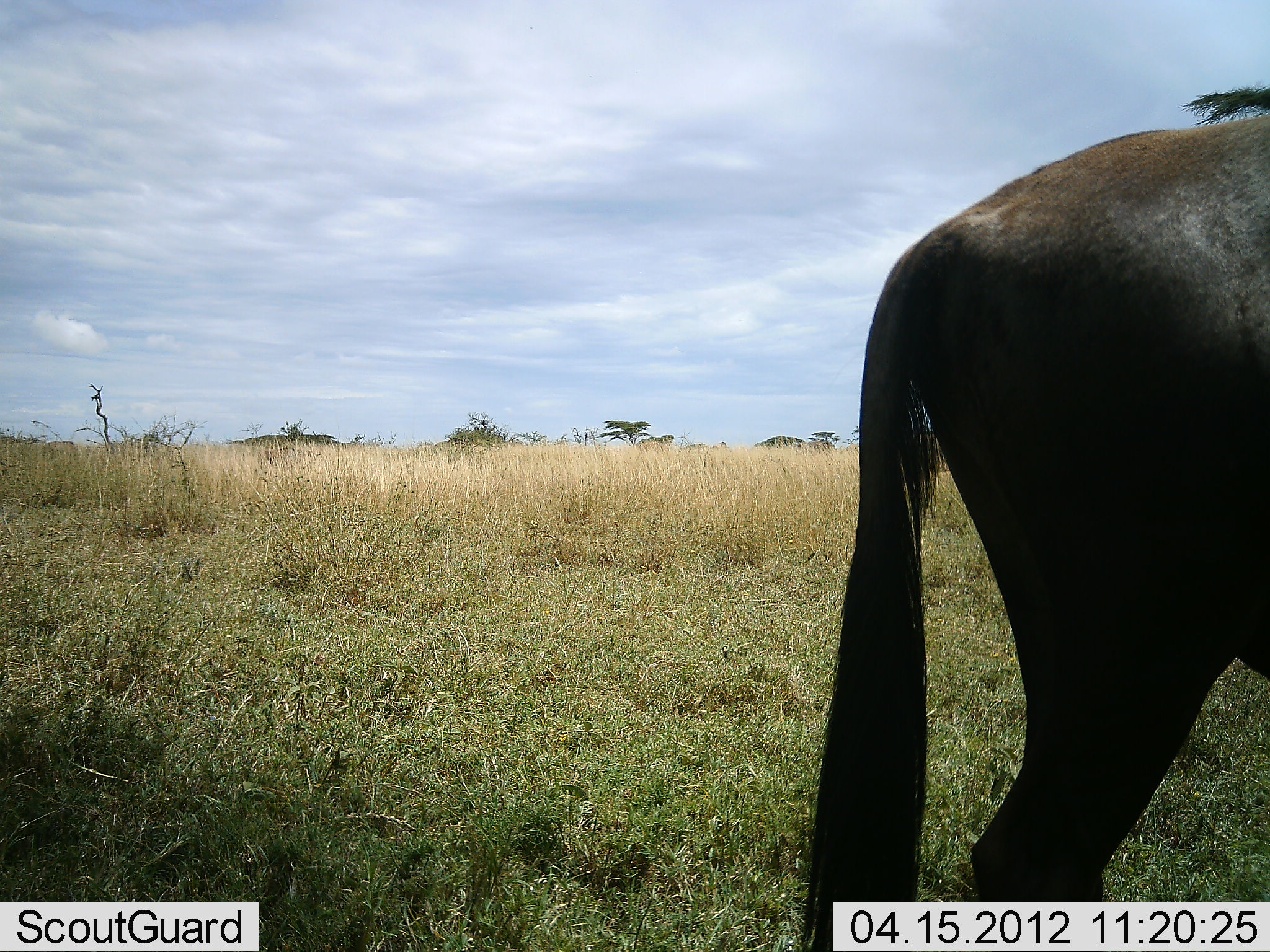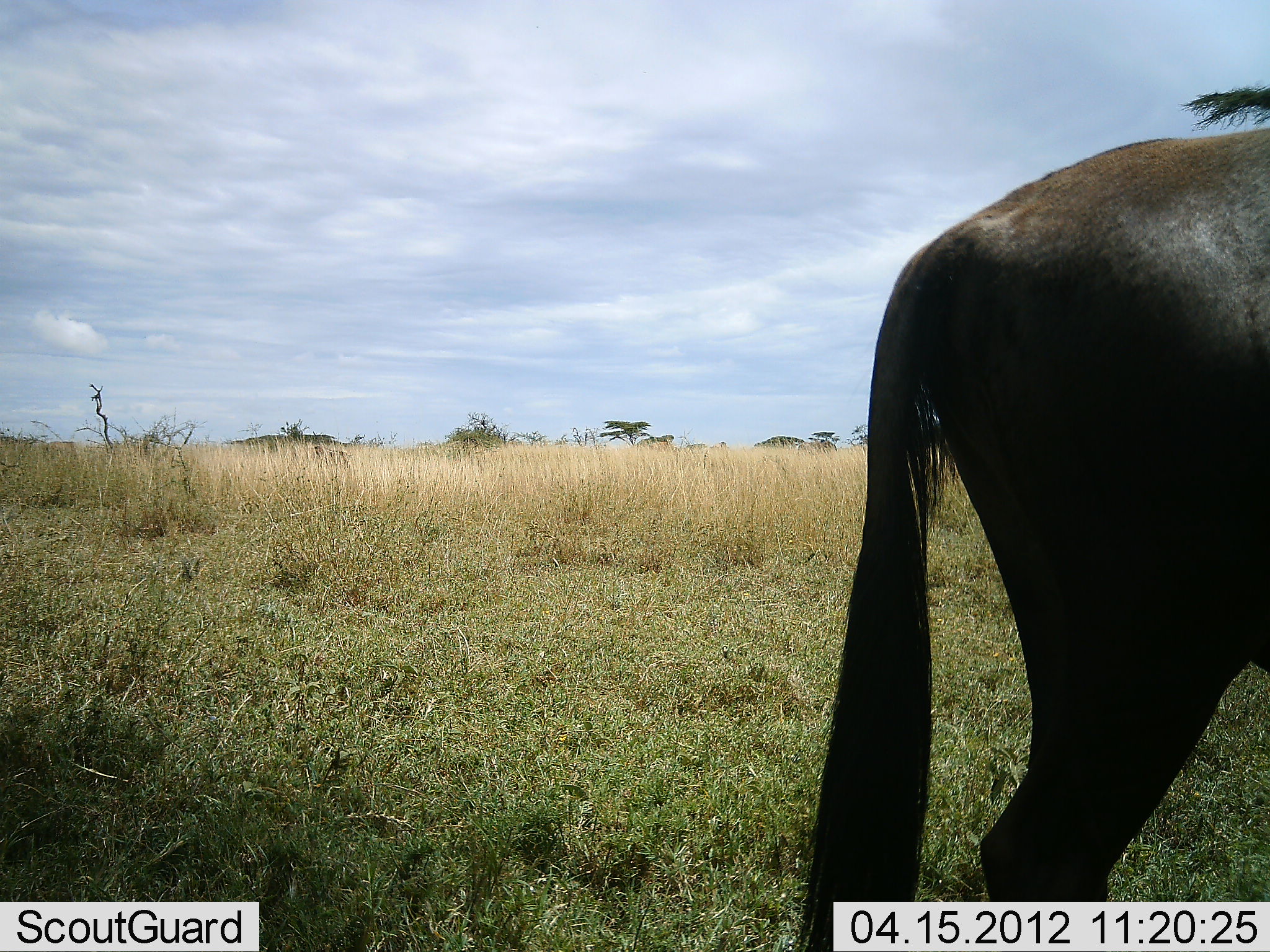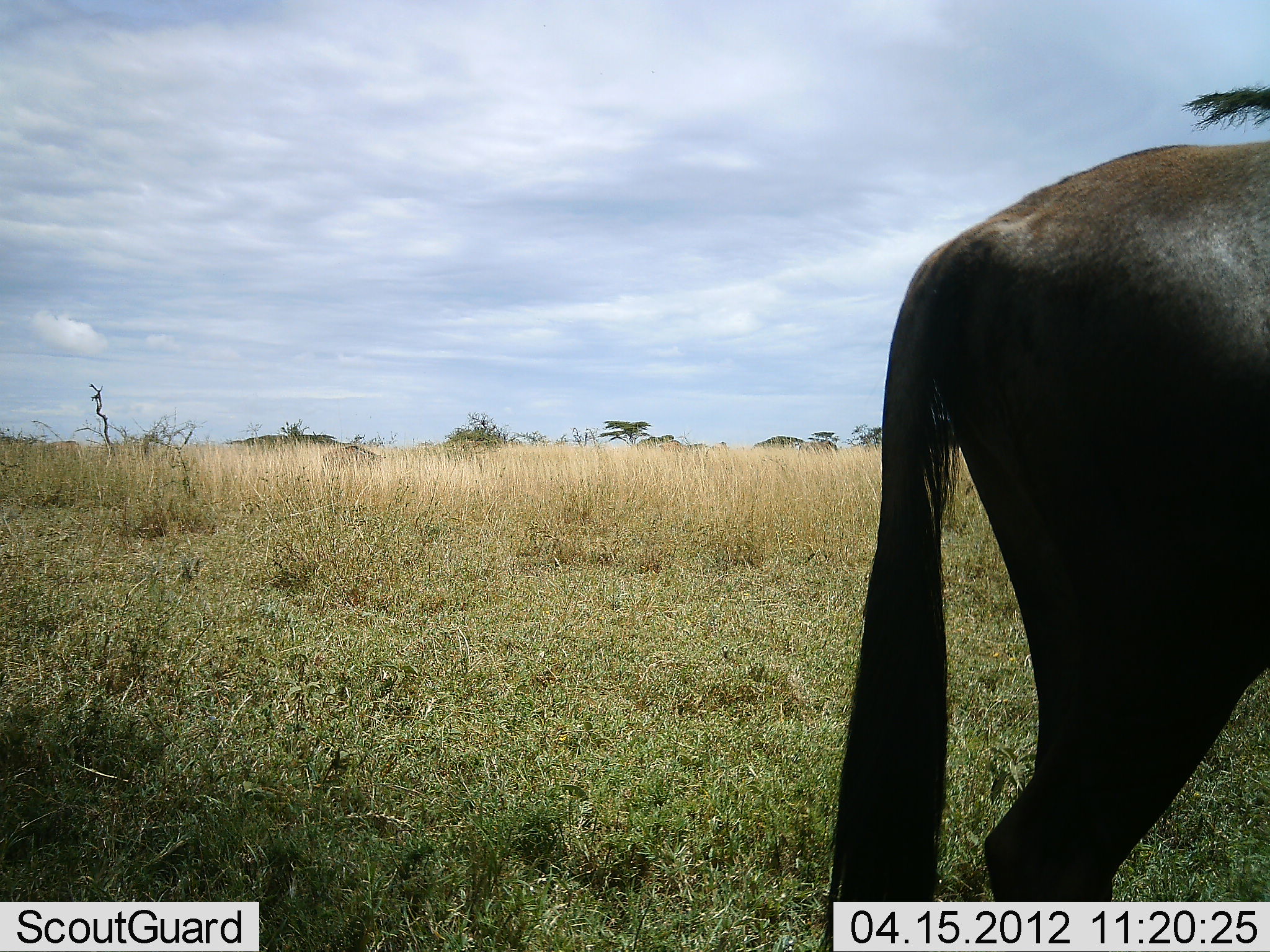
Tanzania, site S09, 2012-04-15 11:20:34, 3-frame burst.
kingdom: Animalia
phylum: Chordata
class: Mammalia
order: Artiodactyla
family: Bovidae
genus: Connochaetes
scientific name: Connochaetes taurinus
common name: blue wildebeest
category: wildebeest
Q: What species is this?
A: Wildebeest (blue wildebeest) (Connochaetes taurinus).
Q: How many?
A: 2.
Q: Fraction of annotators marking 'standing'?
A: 79%.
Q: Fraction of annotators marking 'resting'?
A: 0%.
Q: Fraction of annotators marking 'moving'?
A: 53%.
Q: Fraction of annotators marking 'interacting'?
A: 0%.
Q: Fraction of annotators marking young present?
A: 0%.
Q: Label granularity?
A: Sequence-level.